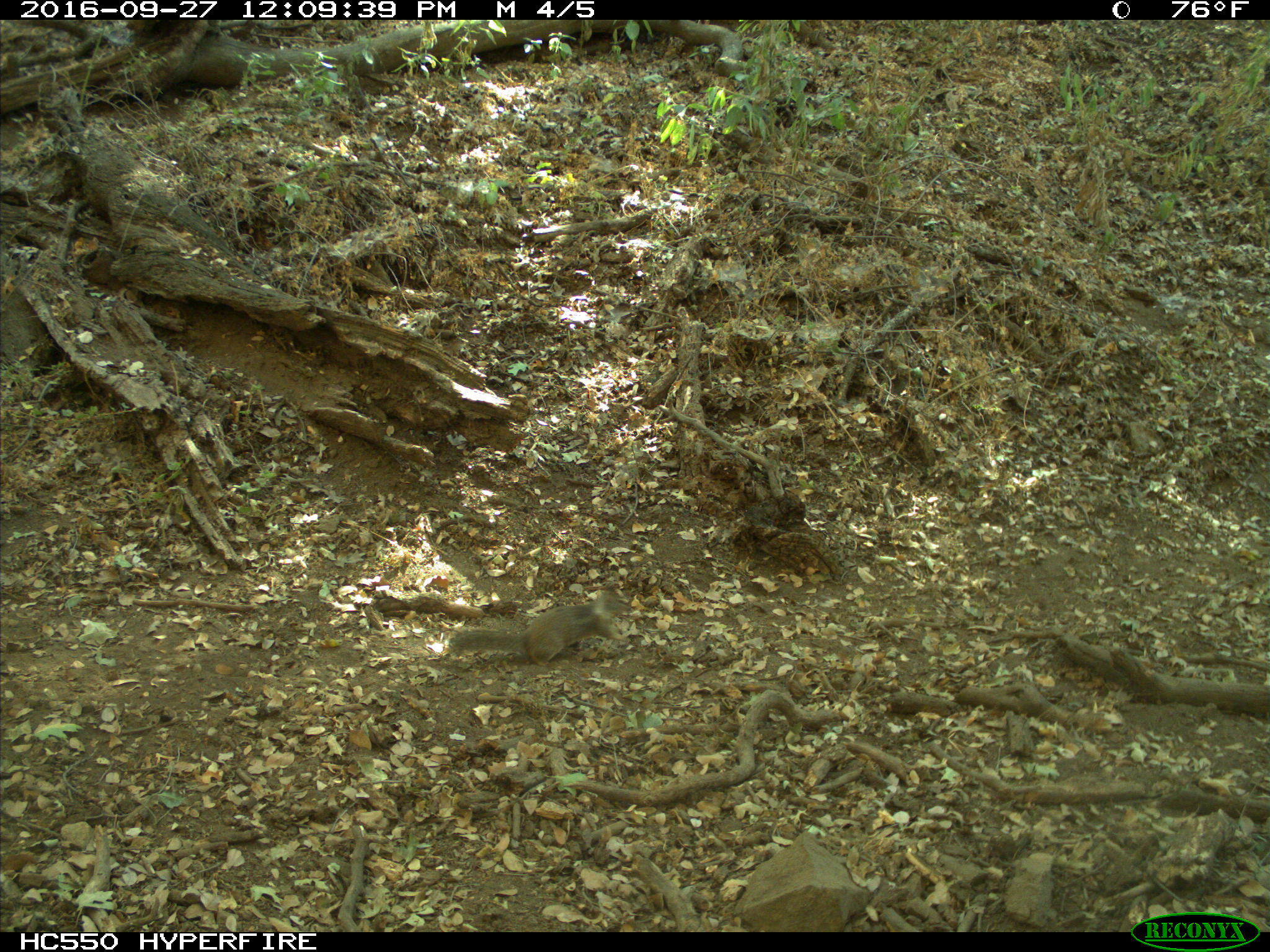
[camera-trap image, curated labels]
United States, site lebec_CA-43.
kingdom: Animalia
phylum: Chordata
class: Mammalia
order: Rodentia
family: Sciuridae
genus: Otospermophilus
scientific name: Otospermophilus beecheyi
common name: california ground squirrel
Otospermophilus beecheyi (california ground squirrel).